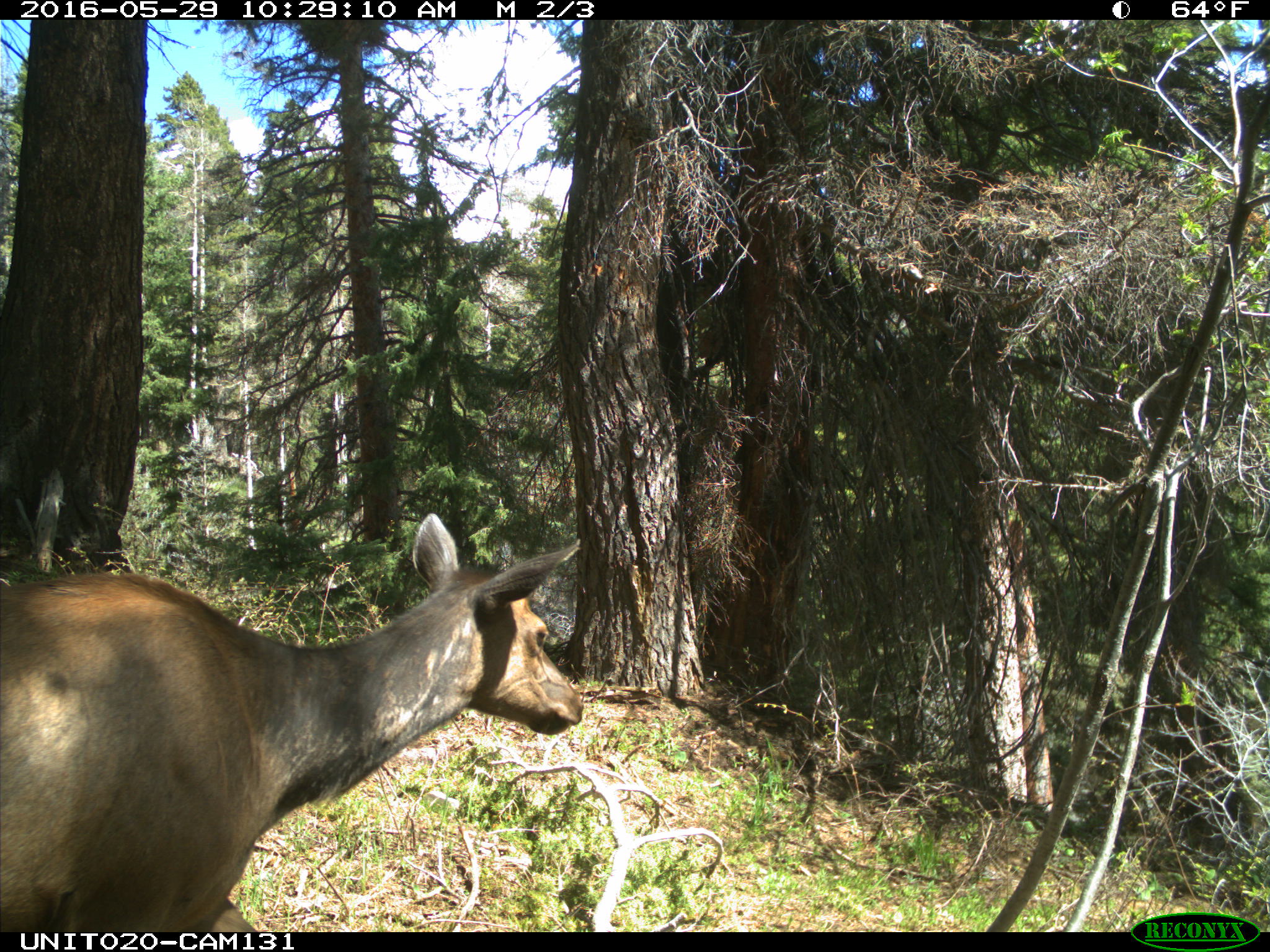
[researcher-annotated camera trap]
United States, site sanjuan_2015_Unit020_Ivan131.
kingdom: Animalia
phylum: Chordata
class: Mammalia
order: Artiodactyla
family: Cervidae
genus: Cervus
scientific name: Cervus elaphus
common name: red deer